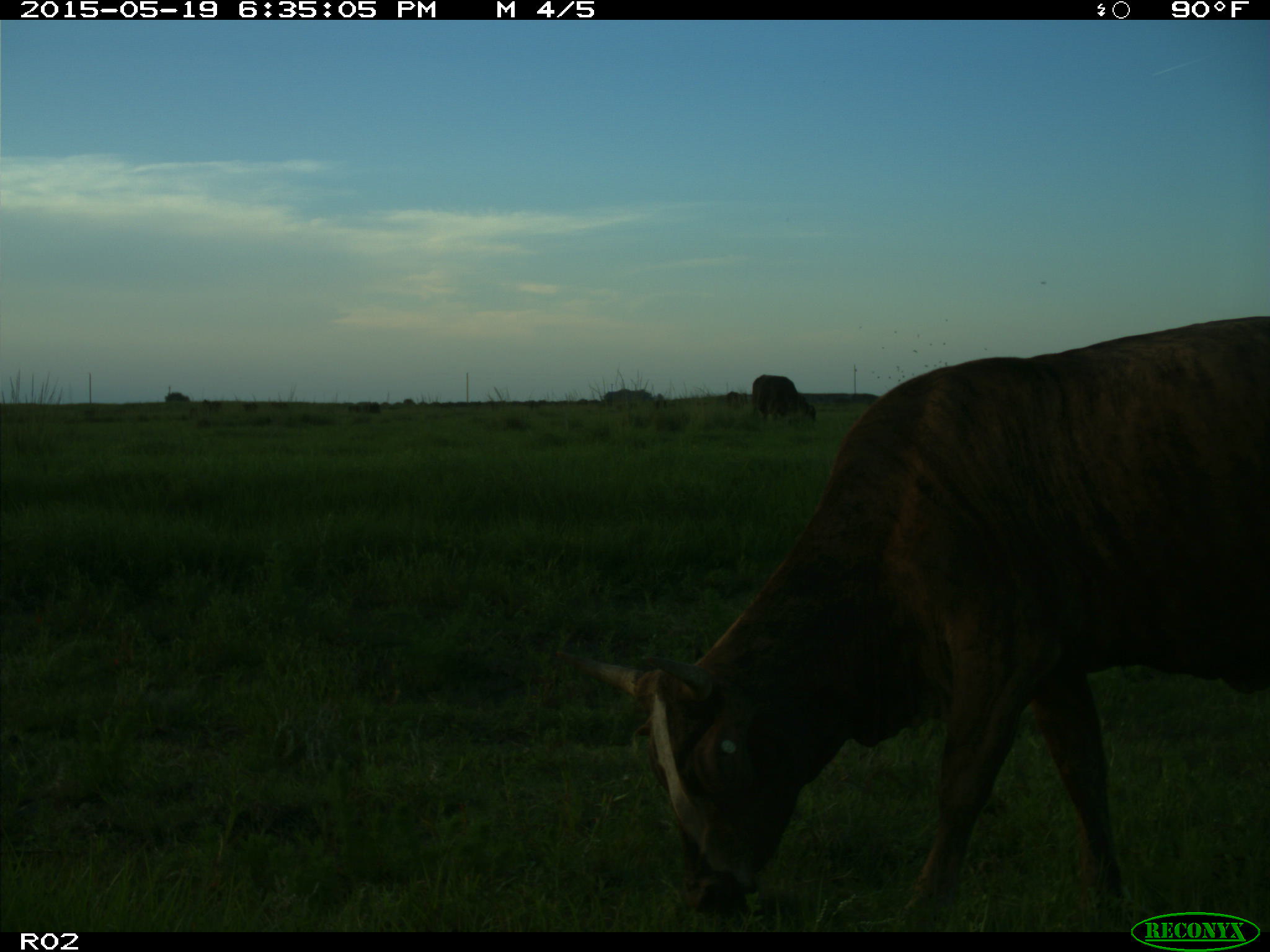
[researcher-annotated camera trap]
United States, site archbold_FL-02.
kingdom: Animalia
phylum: Chordata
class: Mammalia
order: Artiodactyla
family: Bovidae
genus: Bos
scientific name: Bos taurus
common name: domestic cow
Bos taurus (domestic cow).